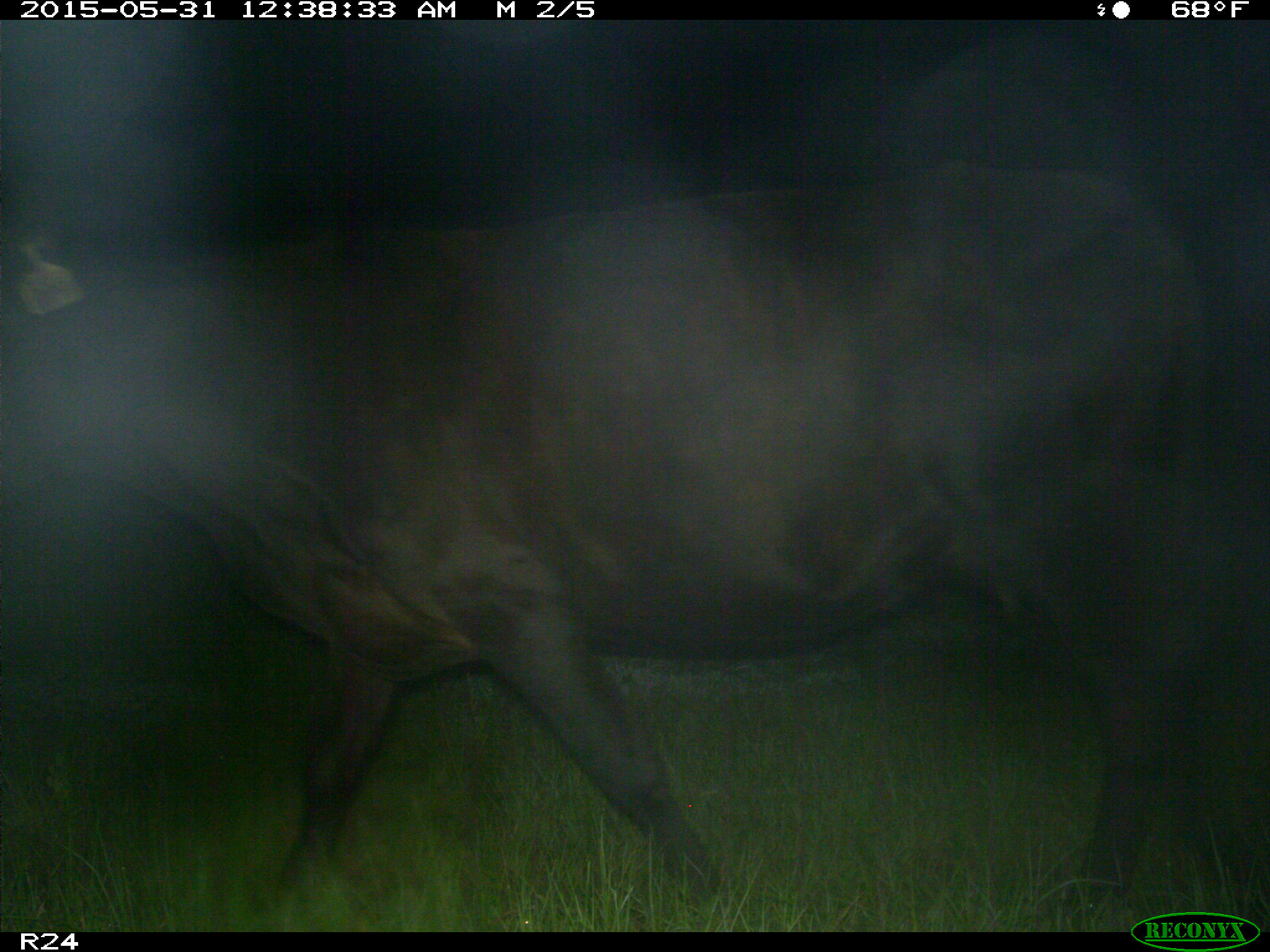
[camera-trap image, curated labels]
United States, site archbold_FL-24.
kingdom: Animalia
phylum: Chordata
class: Mammalia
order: Artiodactyla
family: Bovidae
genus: Bos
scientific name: Bos taurus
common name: domestic cow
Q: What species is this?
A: Bos taurus (domestic cow).